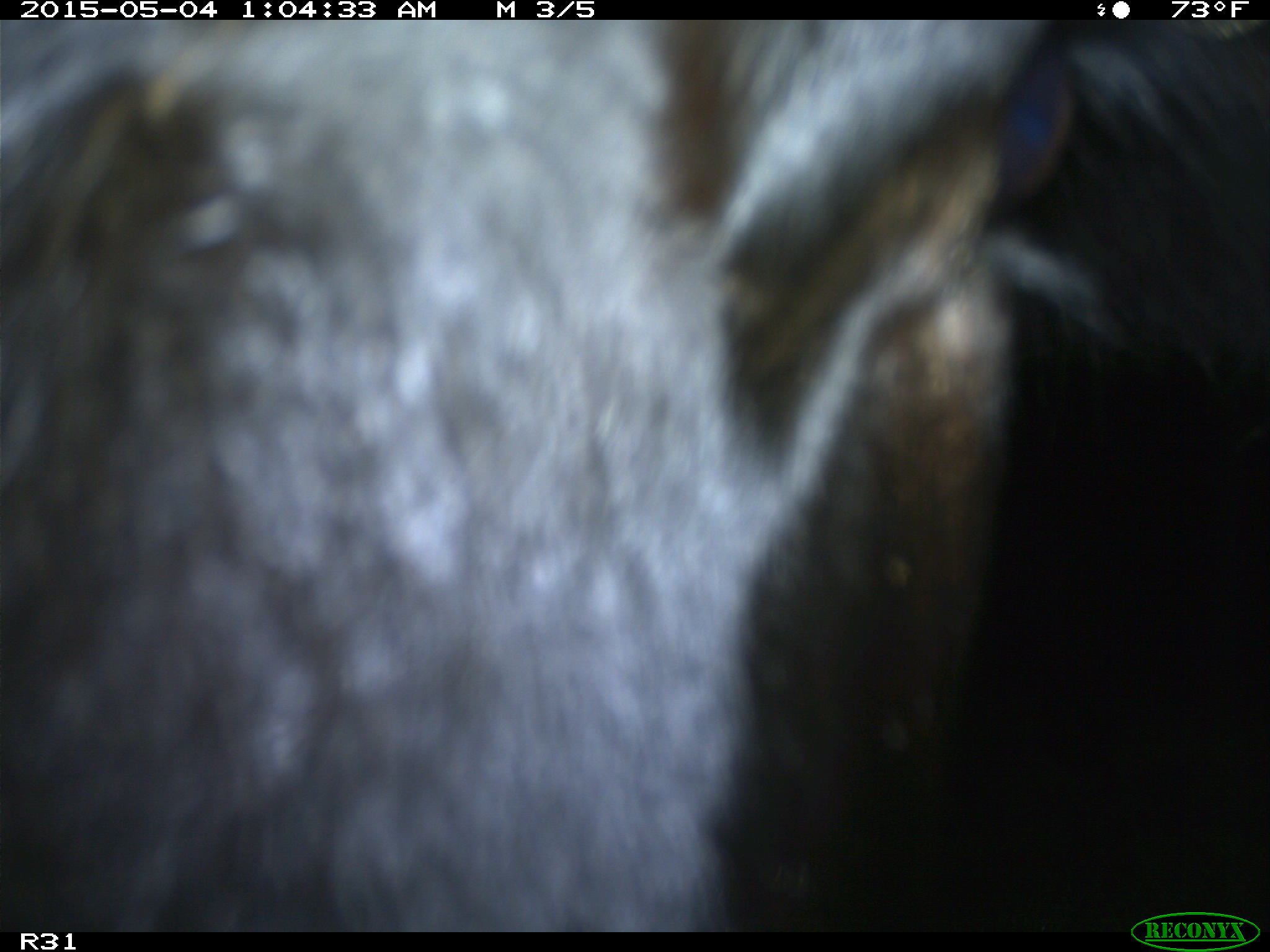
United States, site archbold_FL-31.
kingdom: Animalia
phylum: Chordata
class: Mammalia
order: Artiodactyla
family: Bovidae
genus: Bos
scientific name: Bos taurus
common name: domestic cow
Bos taurus (domestic cow).